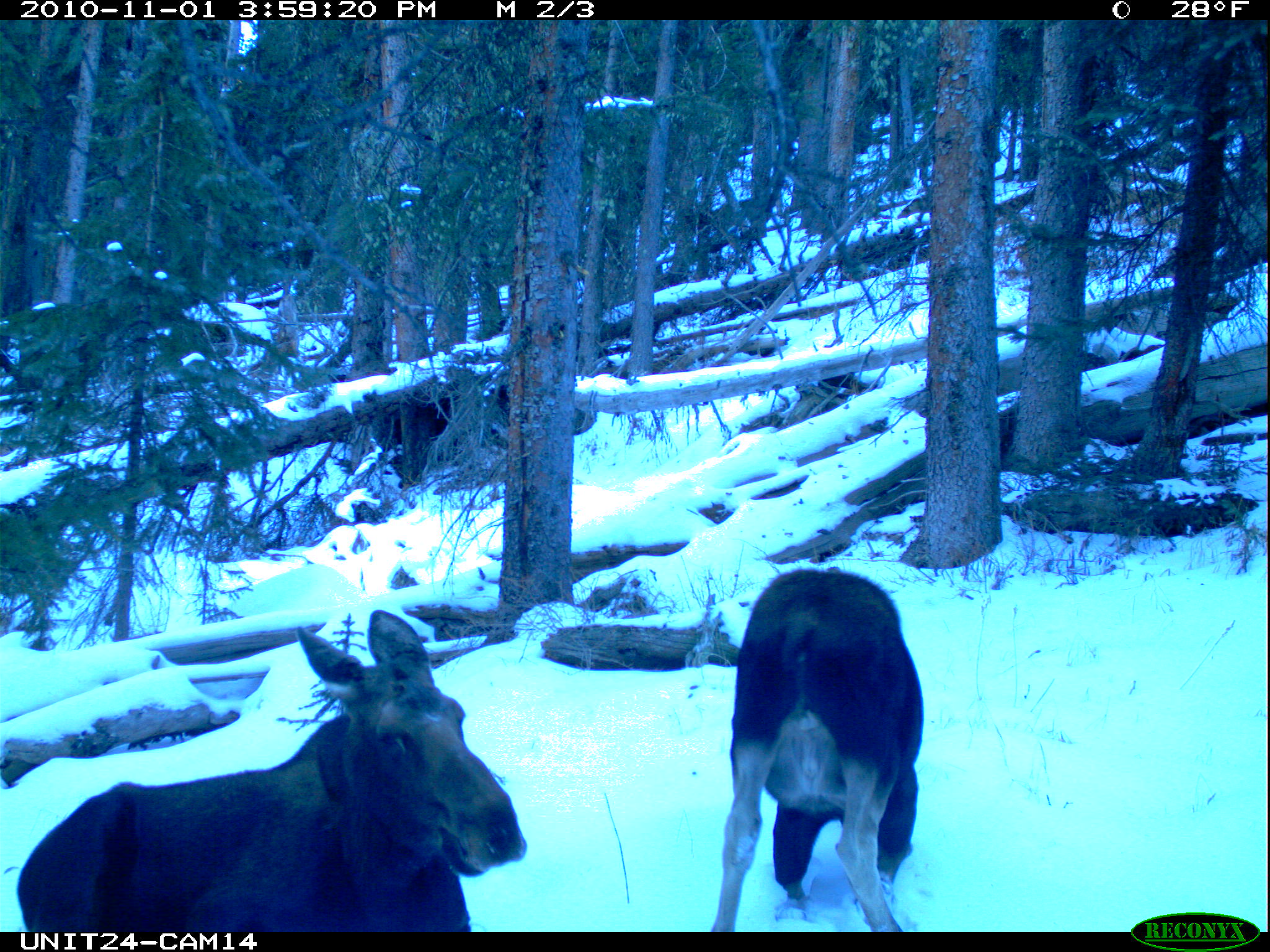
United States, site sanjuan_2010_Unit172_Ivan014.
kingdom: Animalia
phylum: Chordata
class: Mammalia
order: Artiodactyla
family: Cervidae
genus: Alces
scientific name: Alces alces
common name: moose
Alces alces (moose).